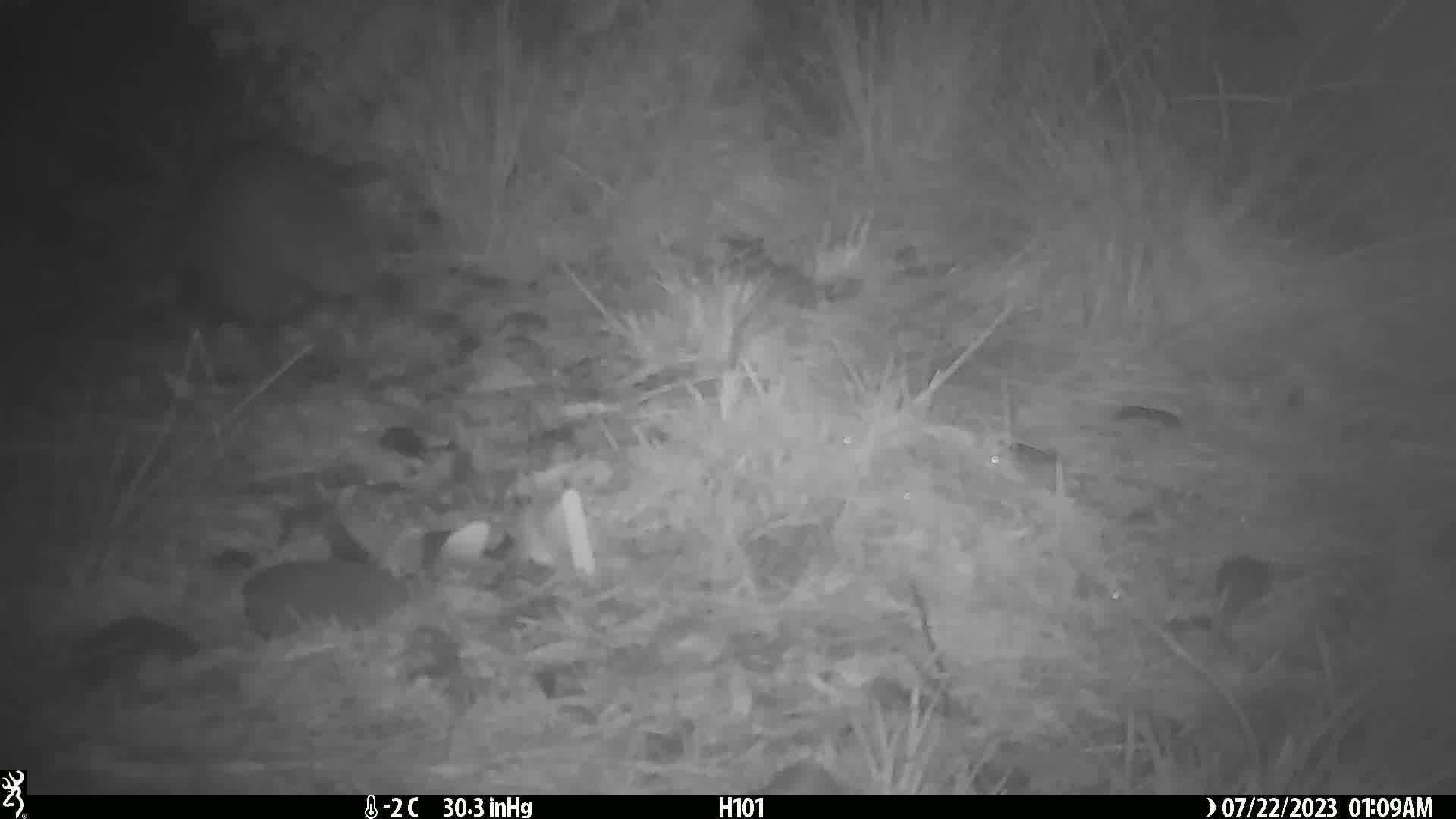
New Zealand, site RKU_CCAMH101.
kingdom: Animalia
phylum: Chordata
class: Aves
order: Apterygiformes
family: Apterygidae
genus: Apteryx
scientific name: Apteryx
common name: kiwi